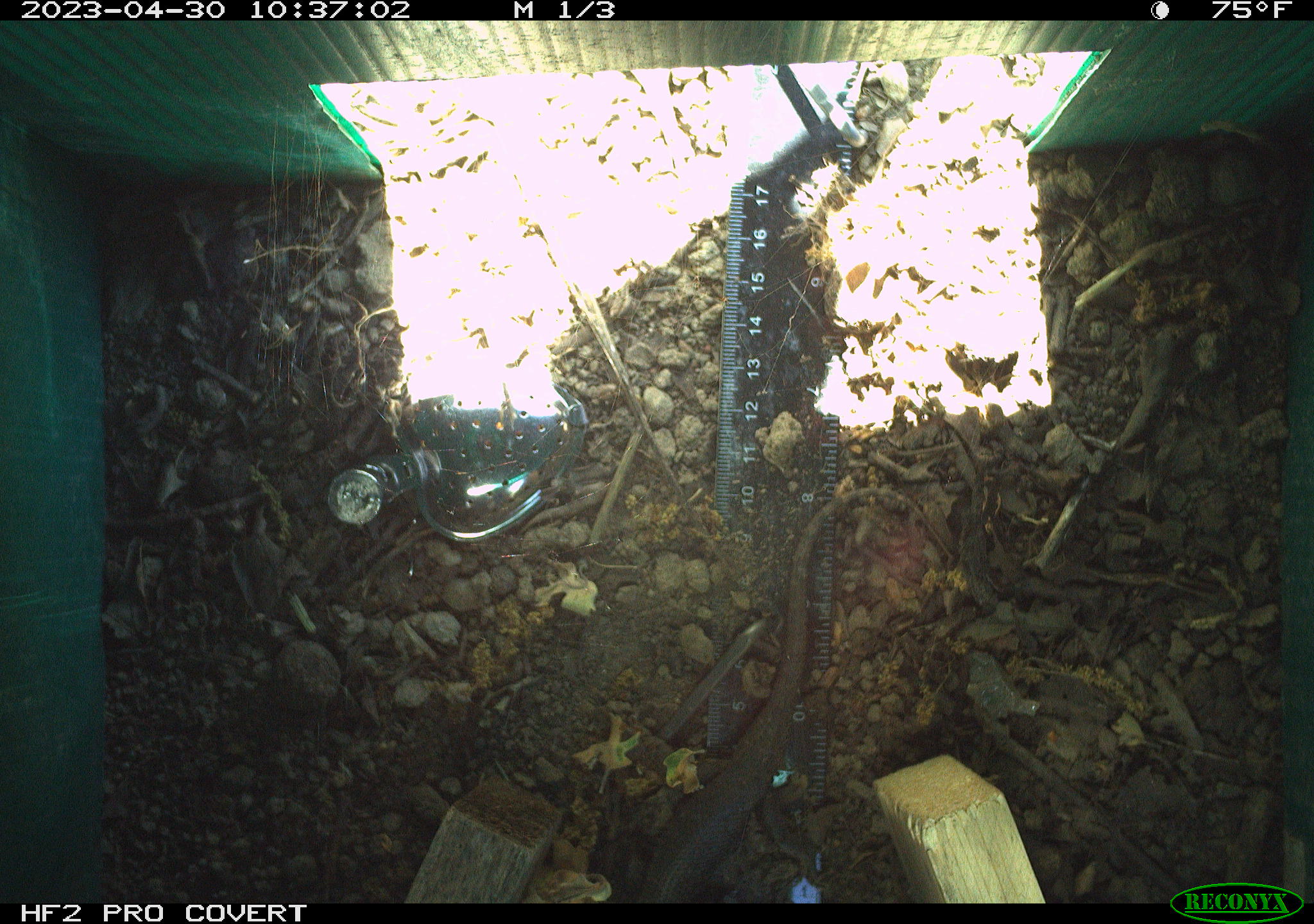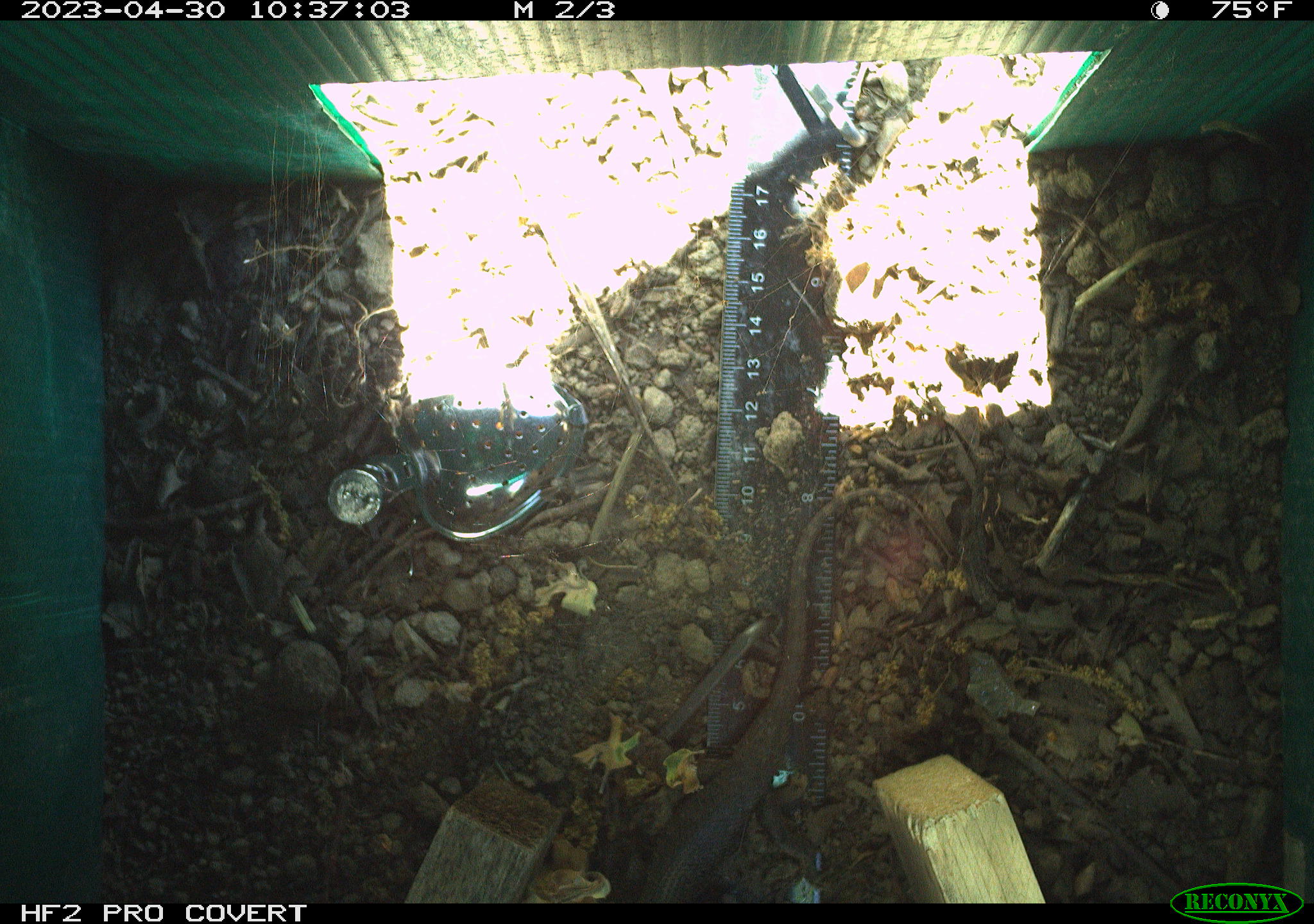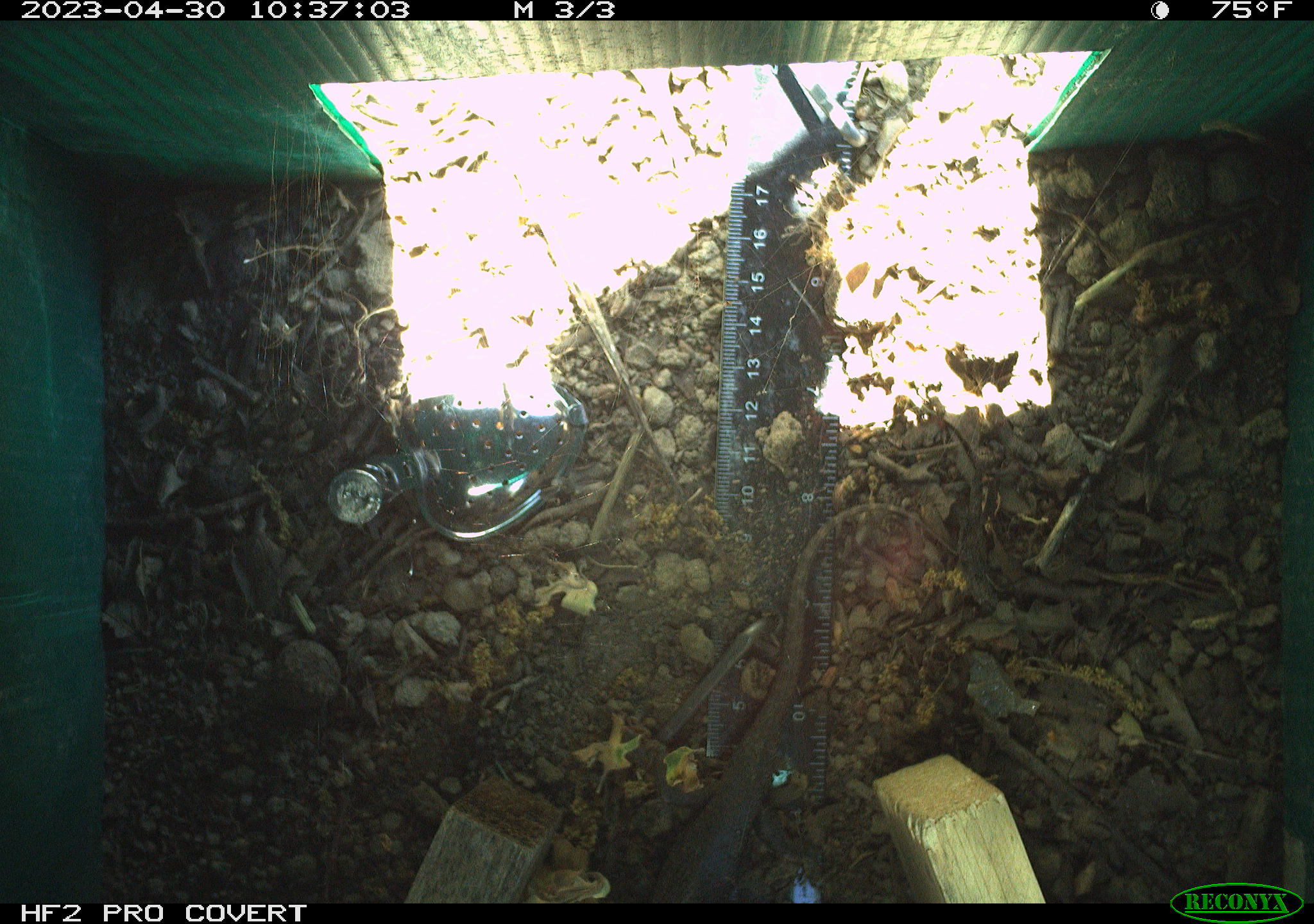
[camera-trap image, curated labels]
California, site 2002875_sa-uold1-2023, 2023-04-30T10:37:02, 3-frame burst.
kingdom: Animalia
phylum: Chordata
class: Reptilia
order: Squamata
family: Phrynosomatidae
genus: Sceloporus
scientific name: Sceloporus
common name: spiny lizards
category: sceloporus species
Sceloporus species (spiny lizards) (Sceloporus).